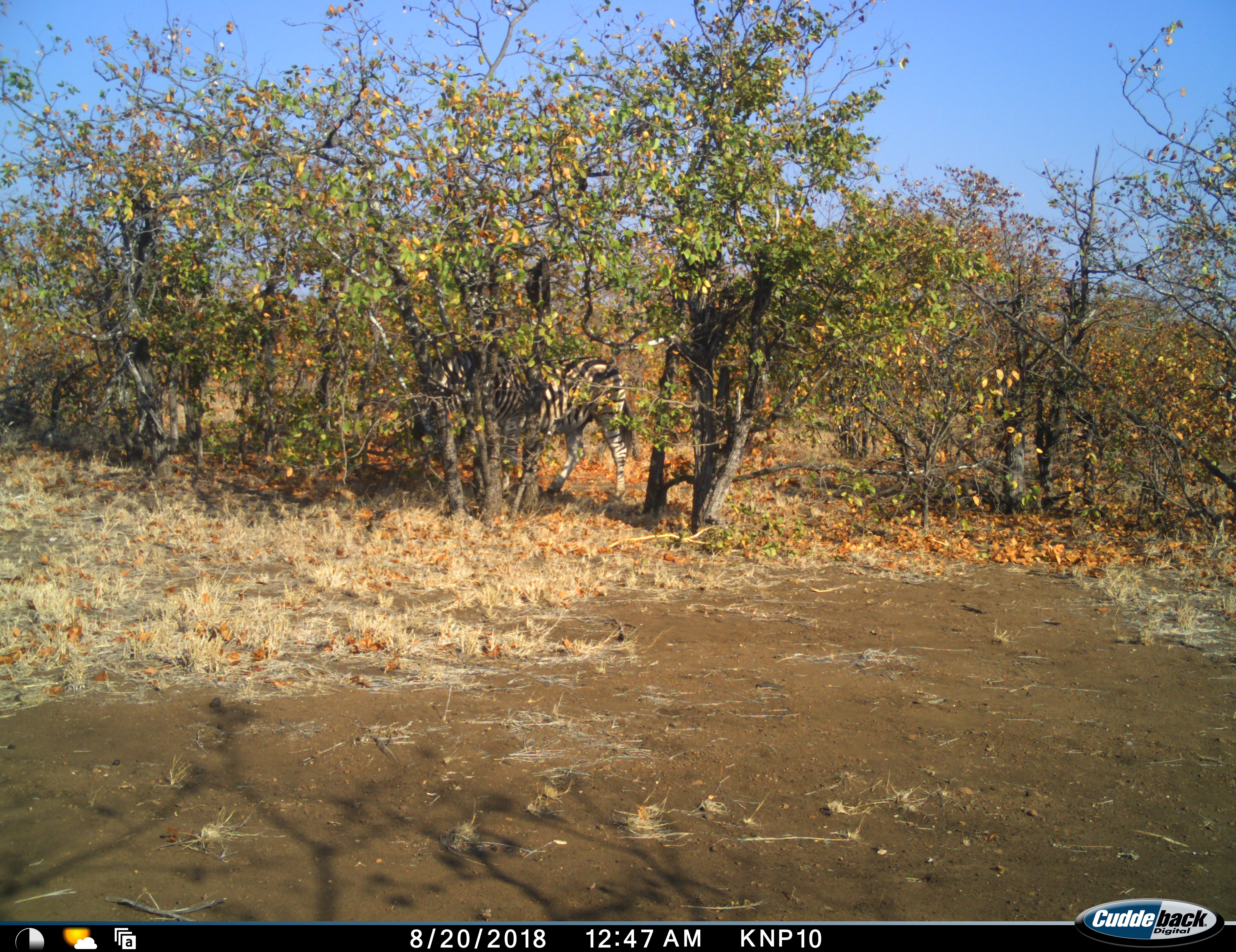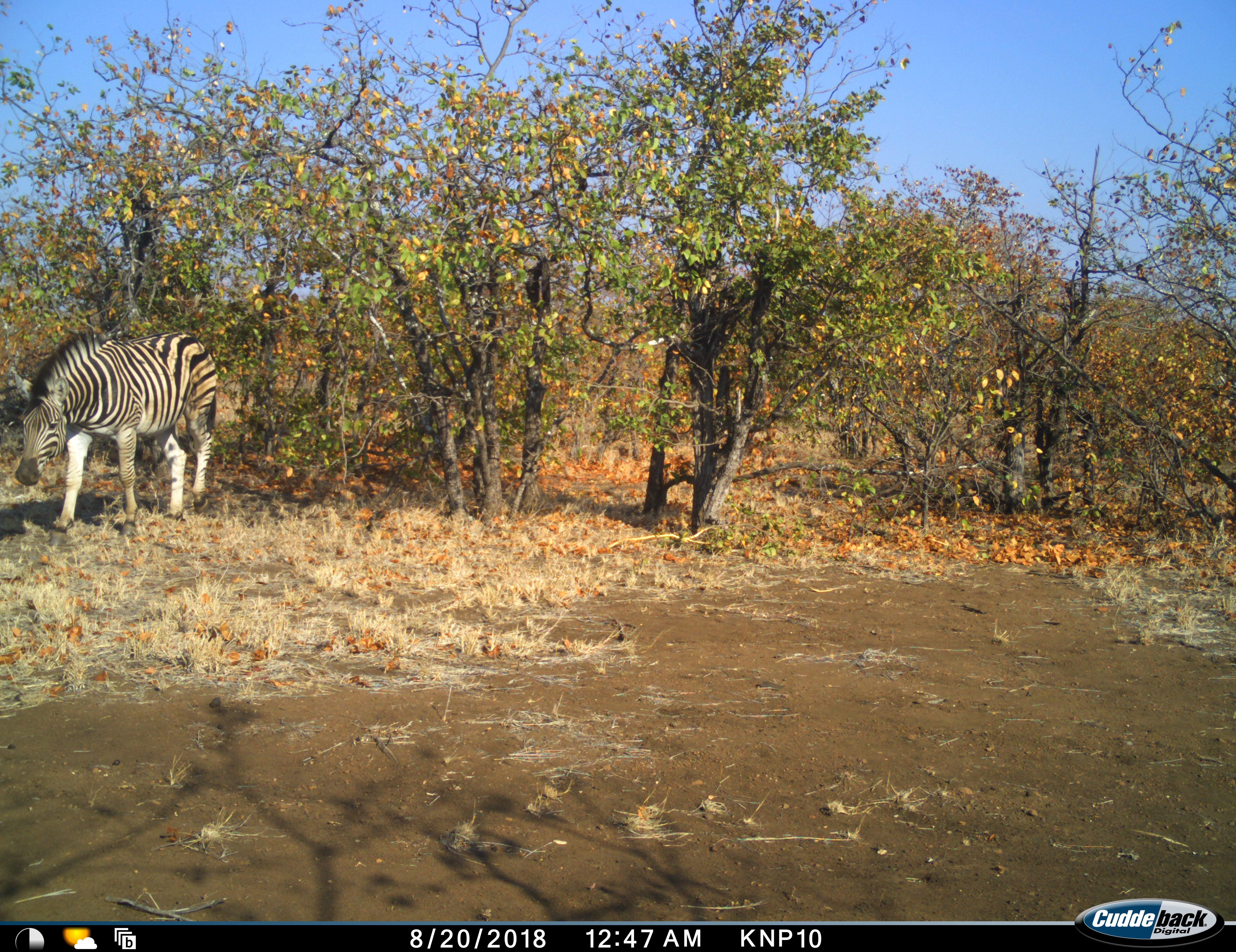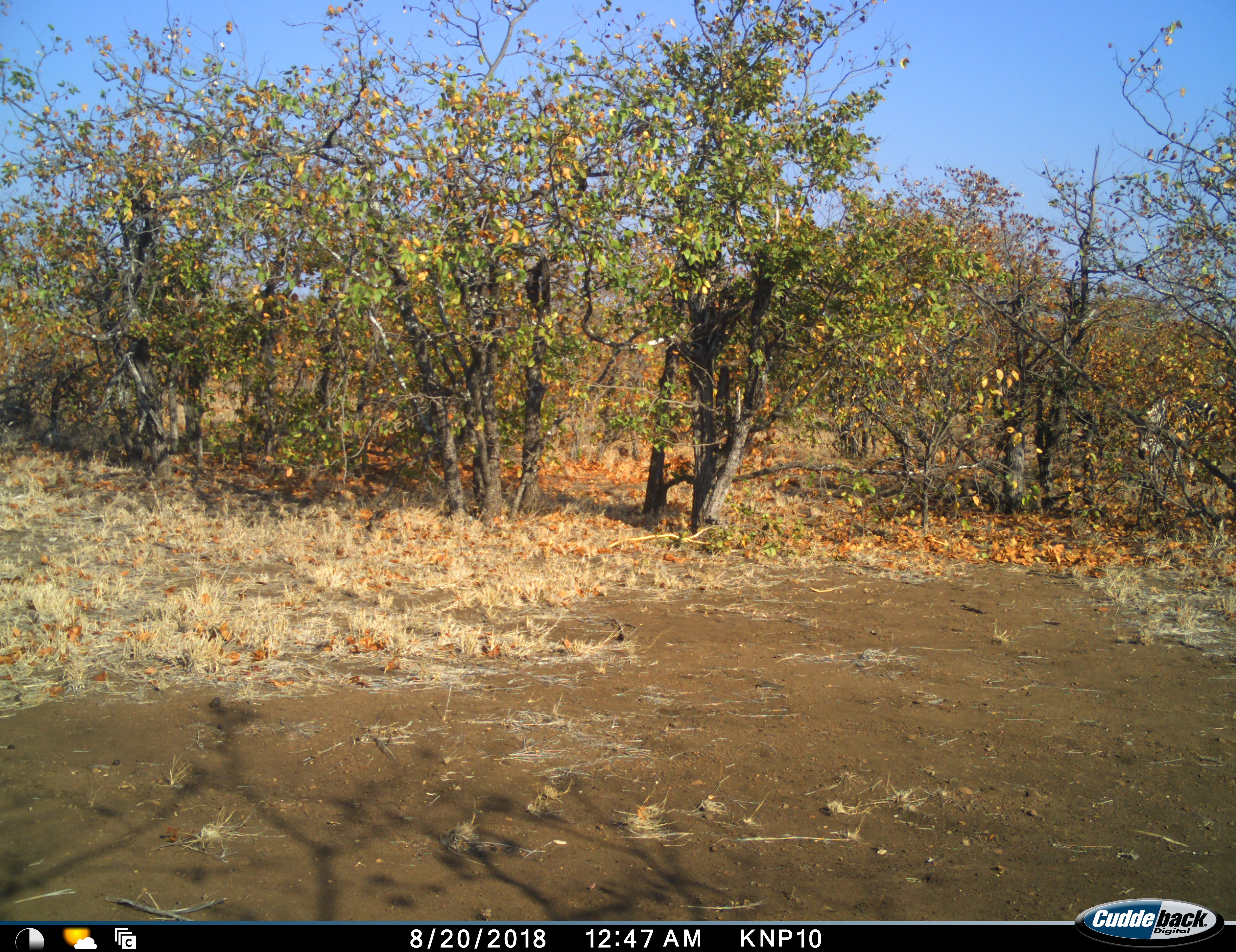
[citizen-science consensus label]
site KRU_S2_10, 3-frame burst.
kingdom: Animalia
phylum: Chordata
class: Mammalia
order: Perissodactyla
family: Equidae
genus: Equus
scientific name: Equus quagga burchellii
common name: burchell's zebra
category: zebraburchells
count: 1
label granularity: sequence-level